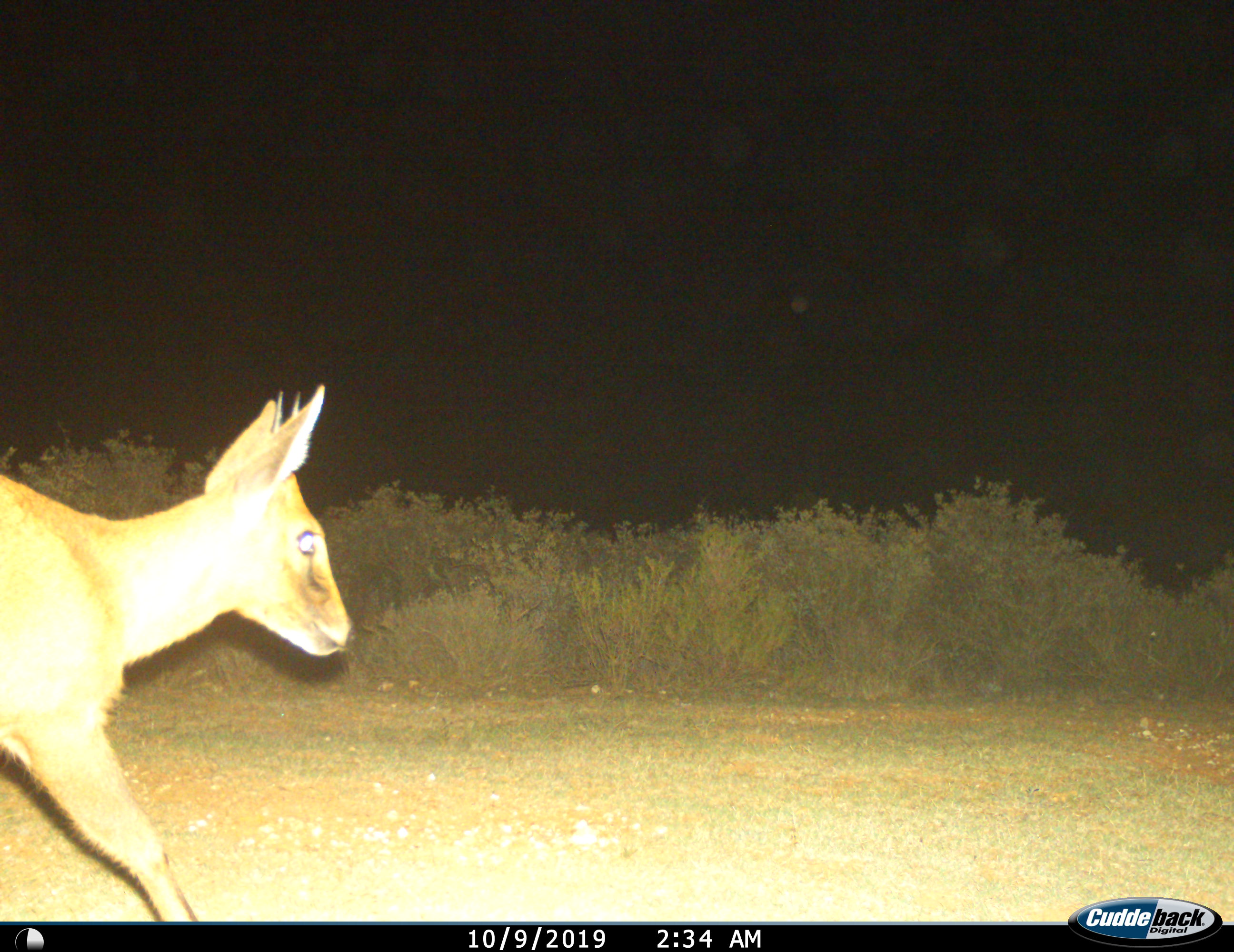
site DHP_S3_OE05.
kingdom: Animalia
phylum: Chordata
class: Mammalia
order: Artiodactyla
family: Bovidae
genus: Sylvicapra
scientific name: Sylvicapra grimmia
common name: common duiker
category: duikercommongrey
Duikercommongrey (common duiker) (Sylvicapra grimmia), count 1. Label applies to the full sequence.